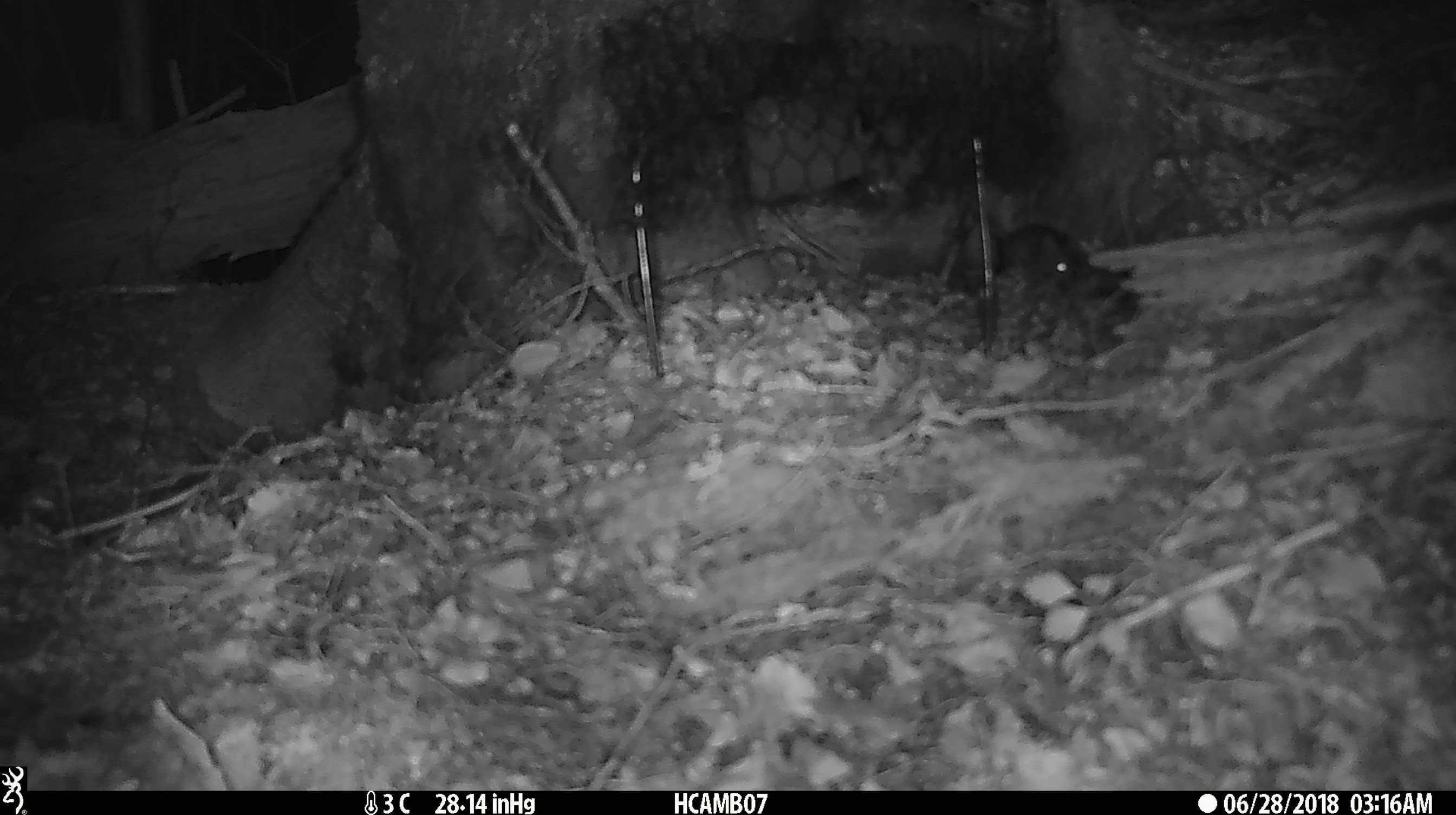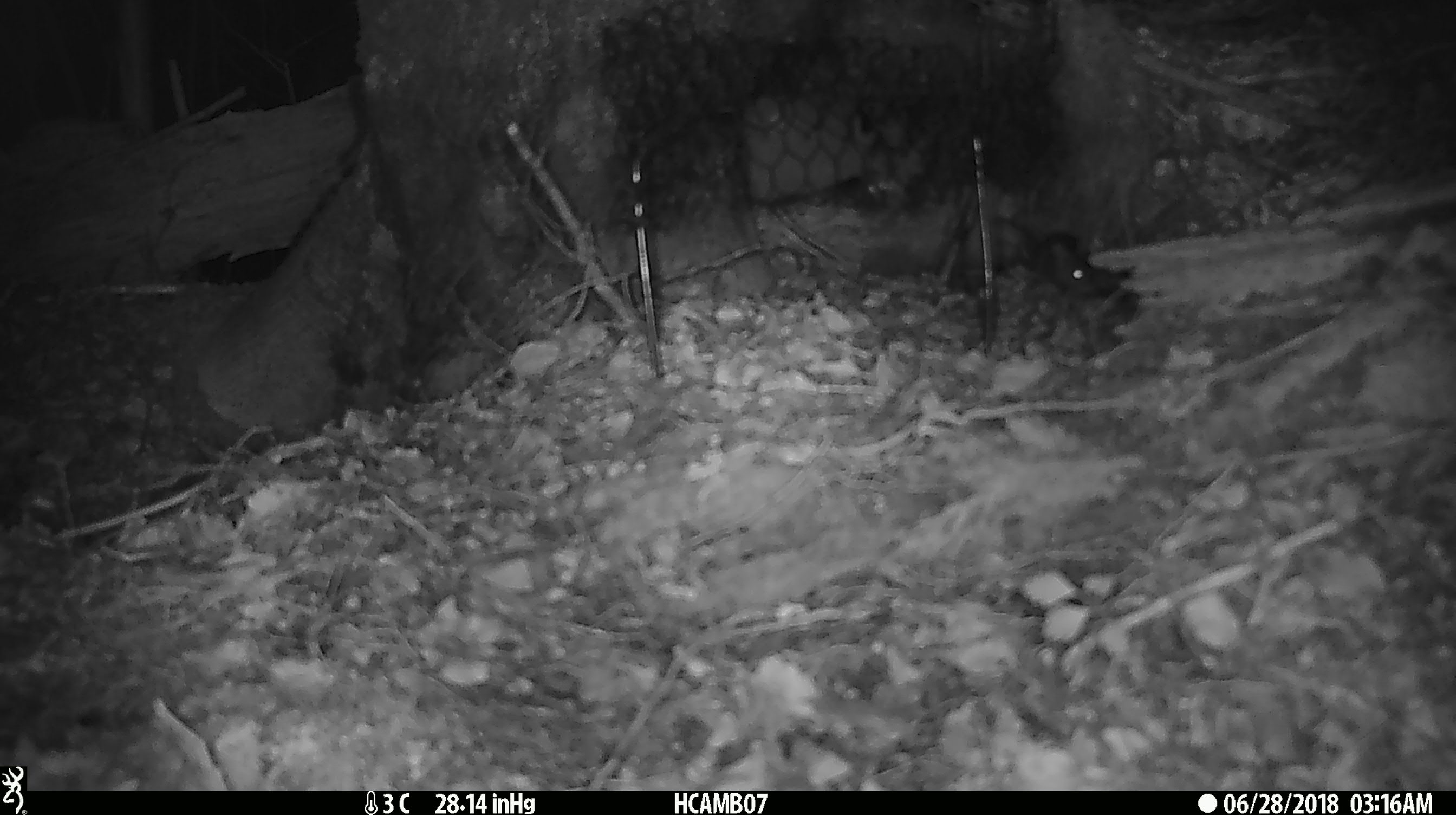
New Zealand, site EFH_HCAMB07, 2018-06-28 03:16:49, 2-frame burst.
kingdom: Animalia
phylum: Chordata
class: Mammalia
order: Rodentia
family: Muridae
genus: Mus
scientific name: Mus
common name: mouse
Mouse (Mus).